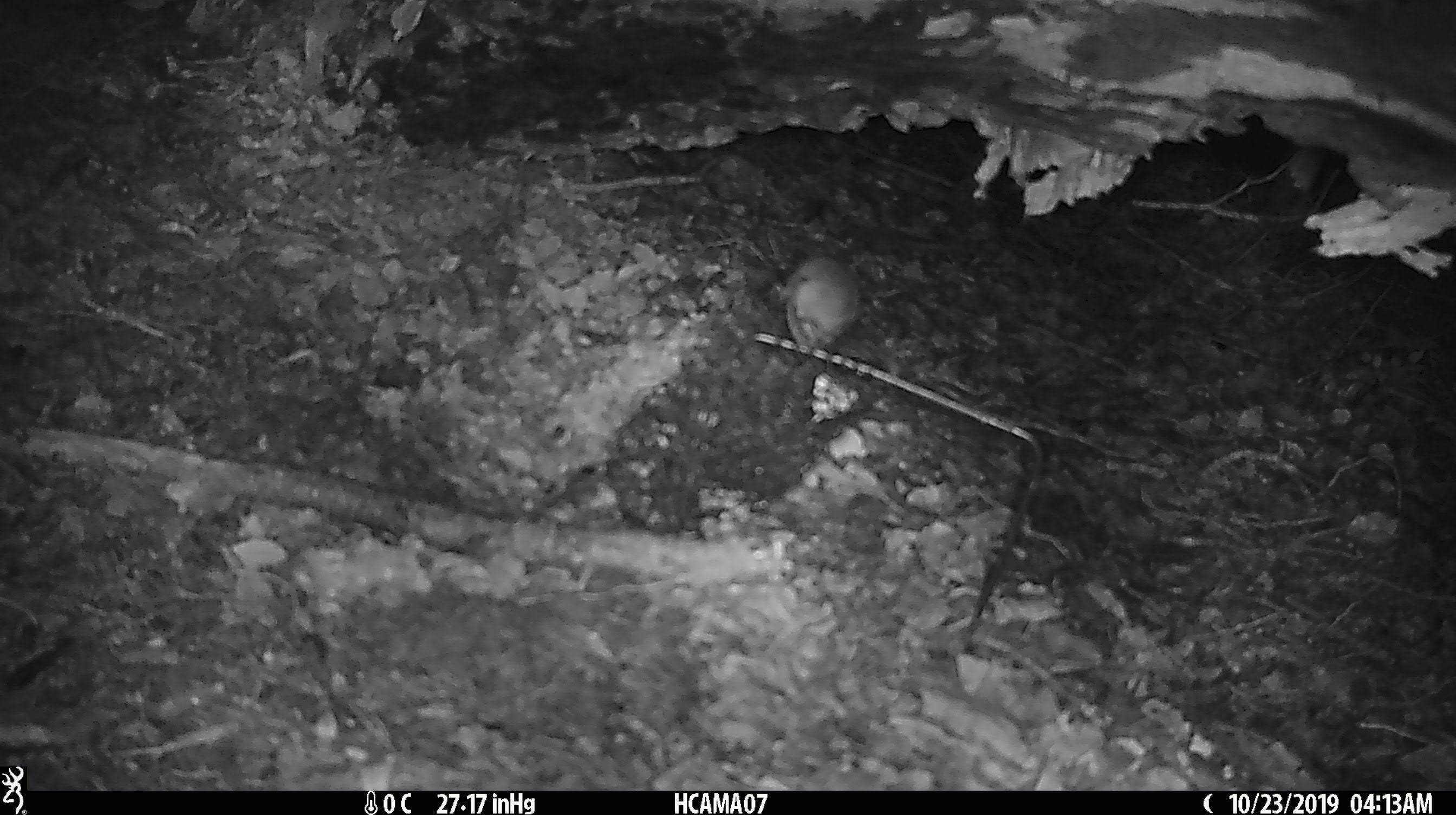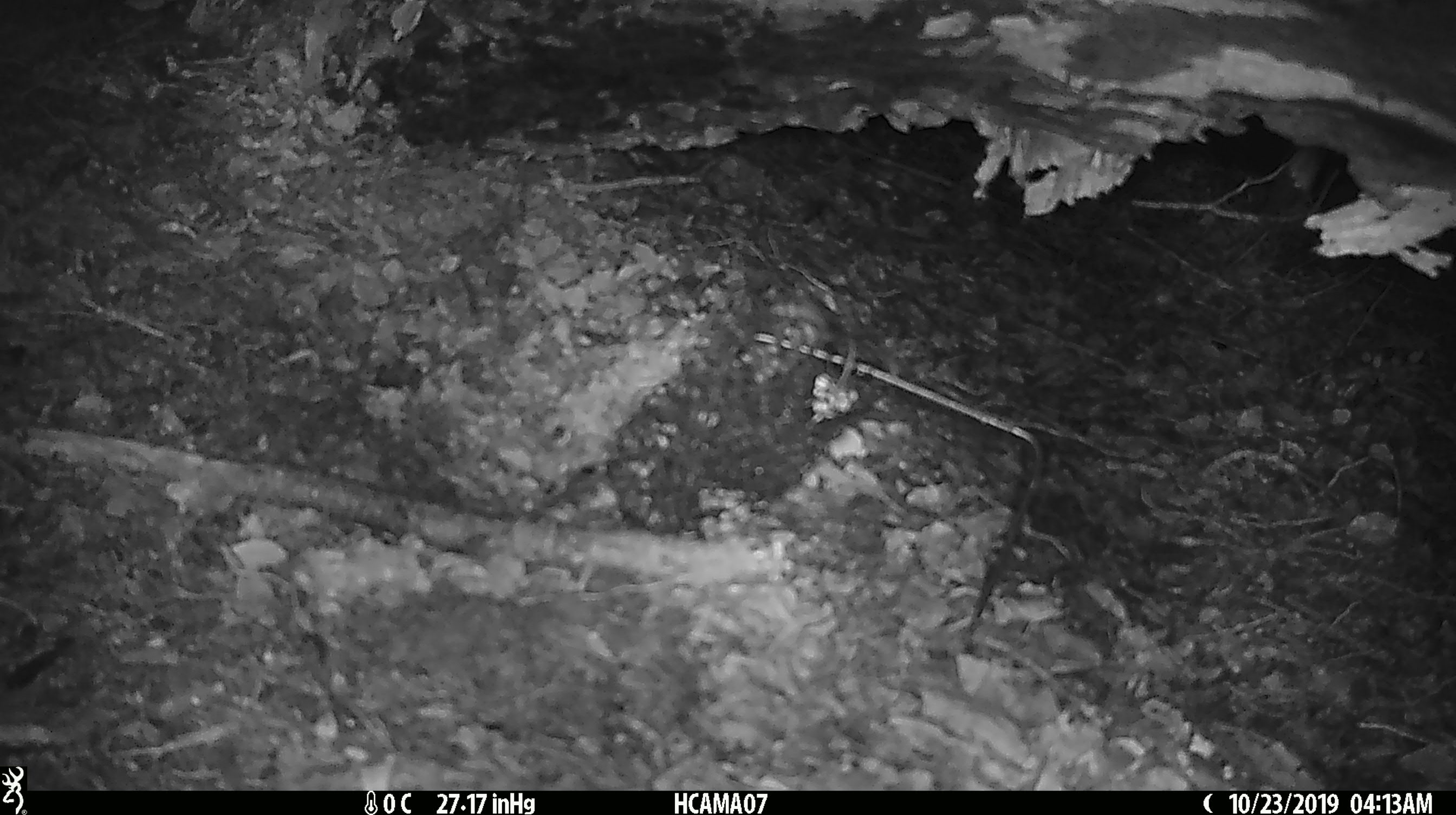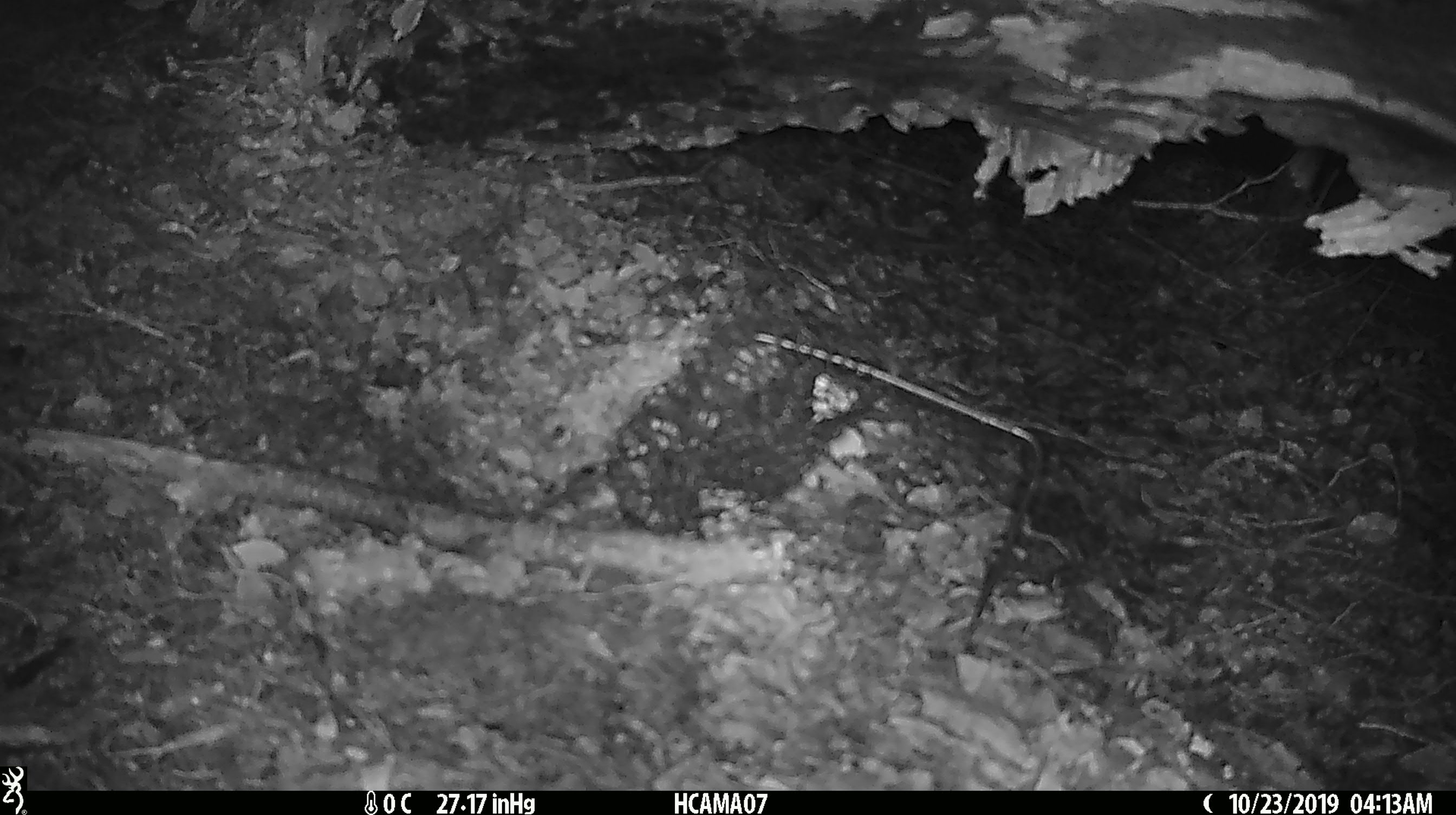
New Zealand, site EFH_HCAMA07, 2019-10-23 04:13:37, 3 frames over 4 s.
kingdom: Animalia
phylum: Chordata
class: Mammalia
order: Rodentia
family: Muridae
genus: Mus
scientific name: Mus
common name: mouse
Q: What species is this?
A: Mouse (Mus).